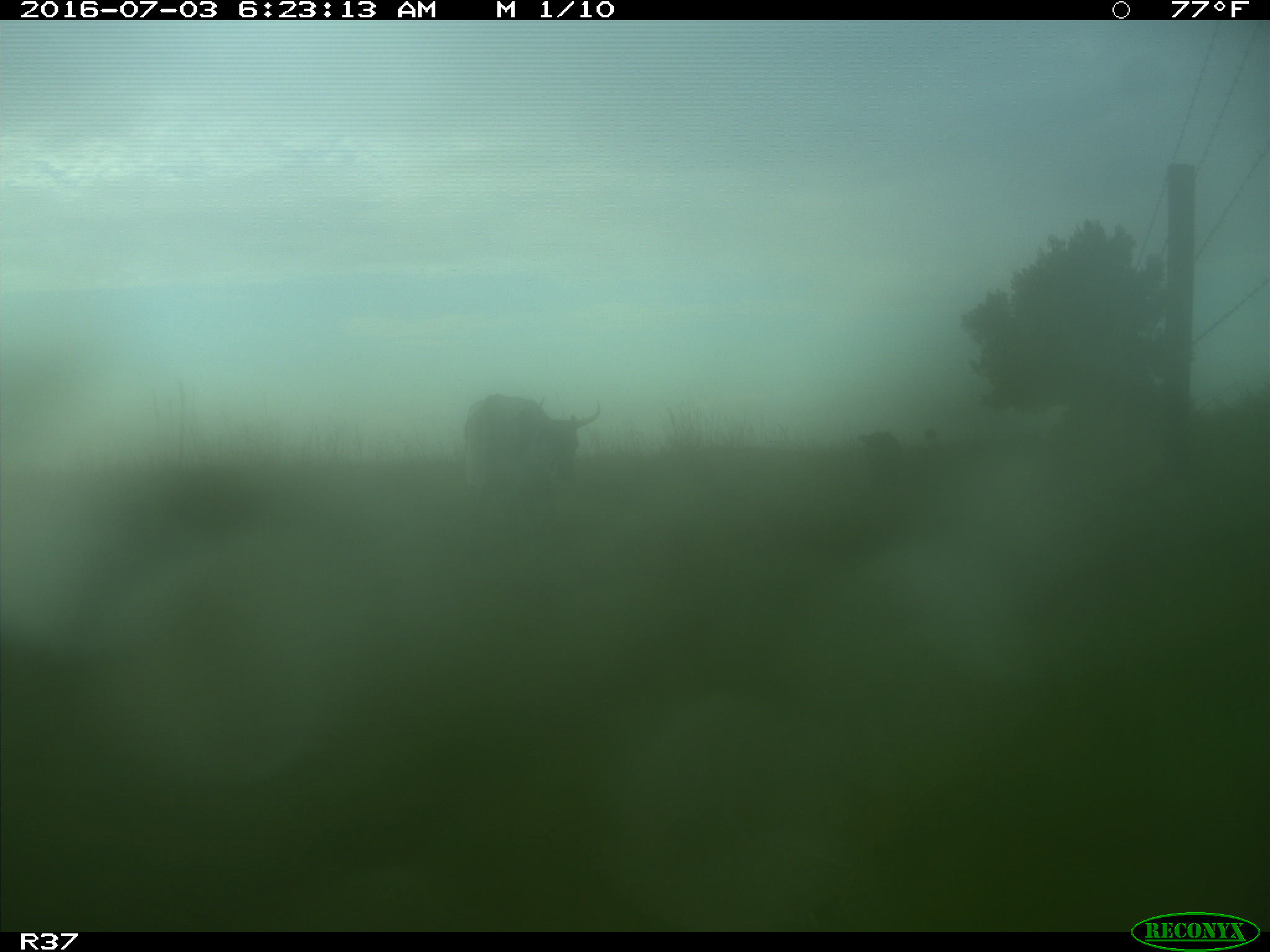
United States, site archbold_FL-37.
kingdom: Animalia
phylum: Chordata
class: Mammalia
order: Artiodactyla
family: Bovidae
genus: Bos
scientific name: Bos taurus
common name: domestic cow